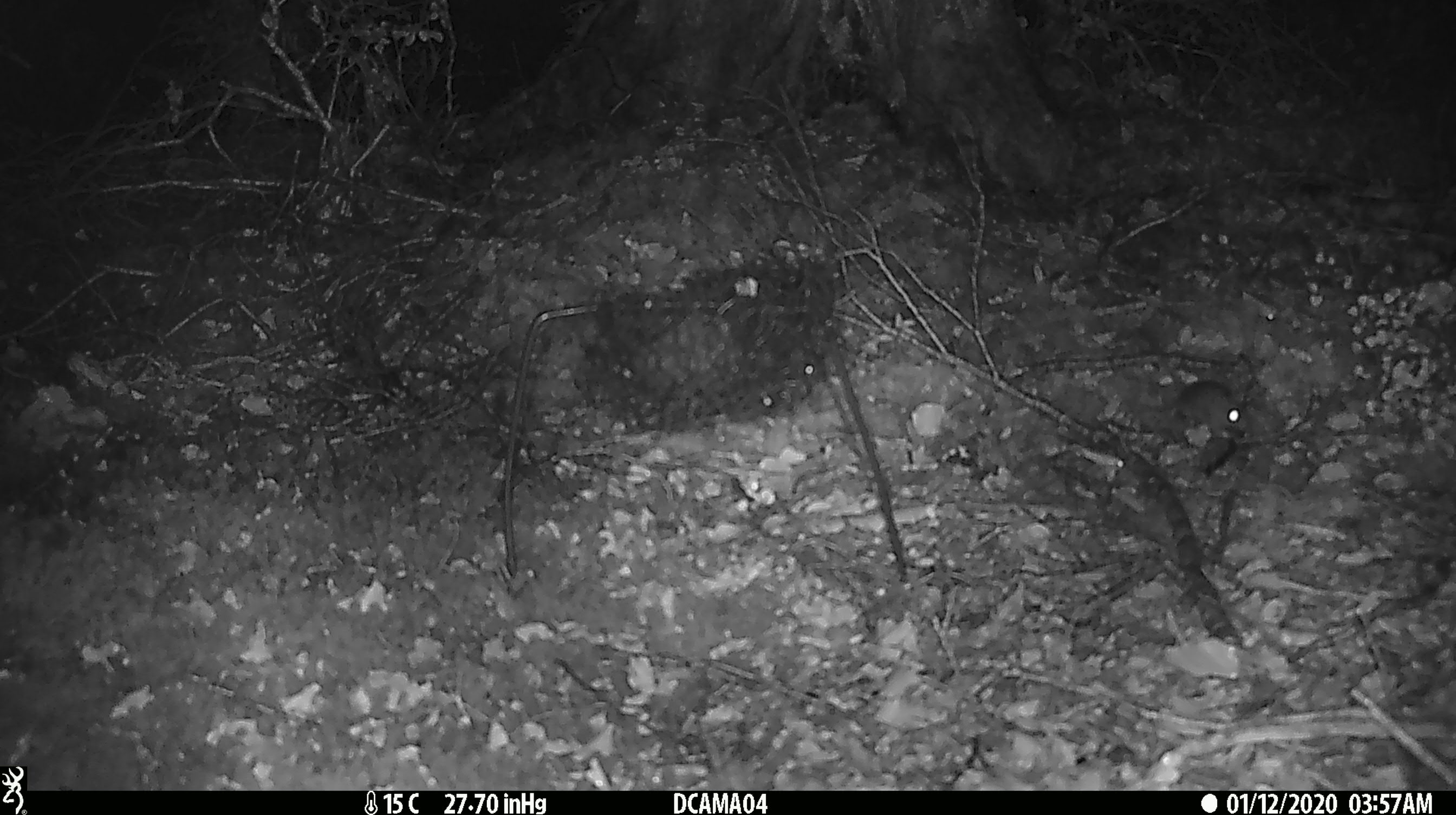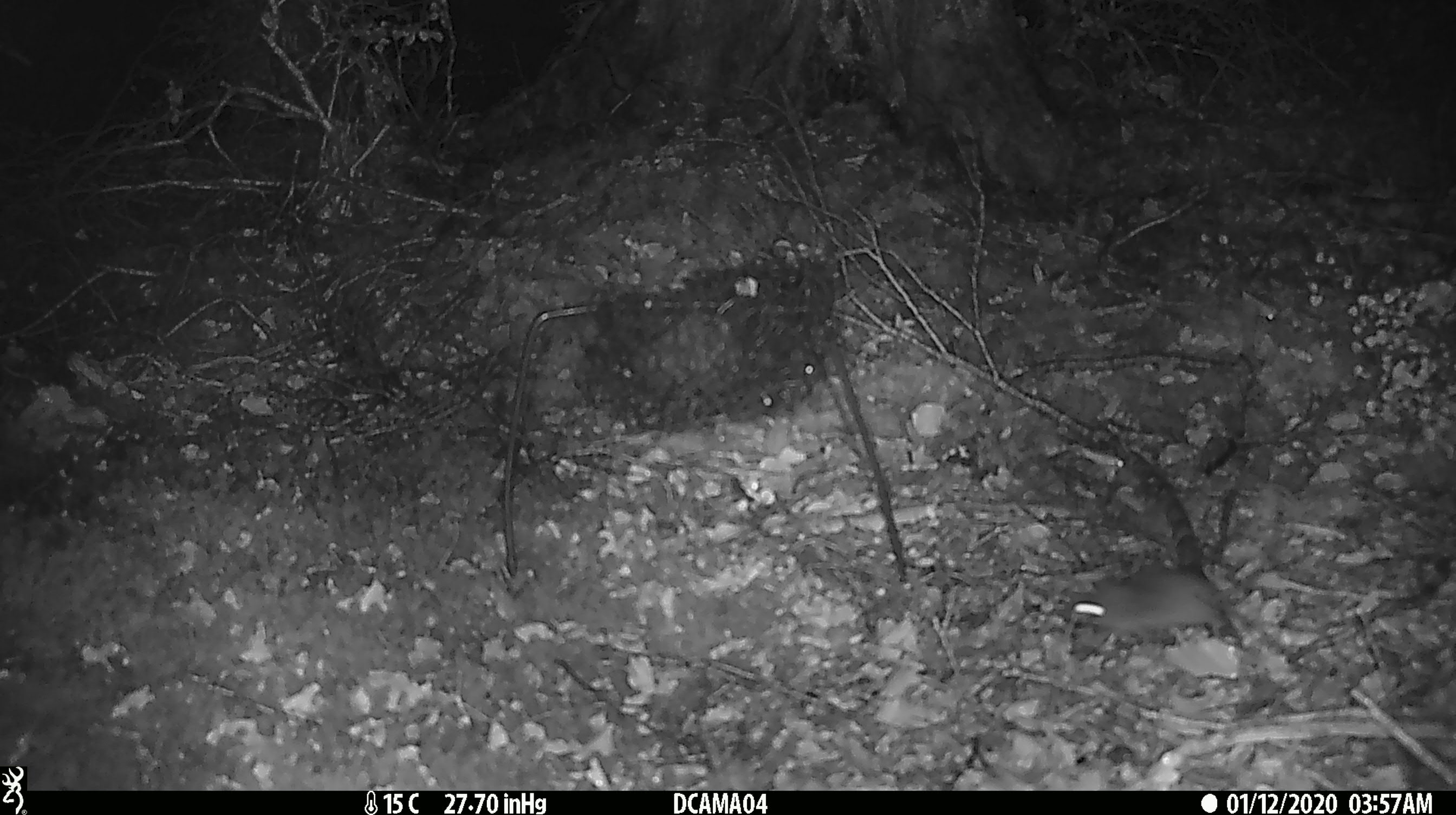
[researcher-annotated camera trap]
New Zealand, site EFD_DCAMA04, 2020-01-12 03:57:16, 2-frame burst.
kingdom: Animalia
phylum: Chordata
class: Mammalia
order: Rodentia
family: Muridae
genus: Mus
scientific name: Mus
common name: mouse